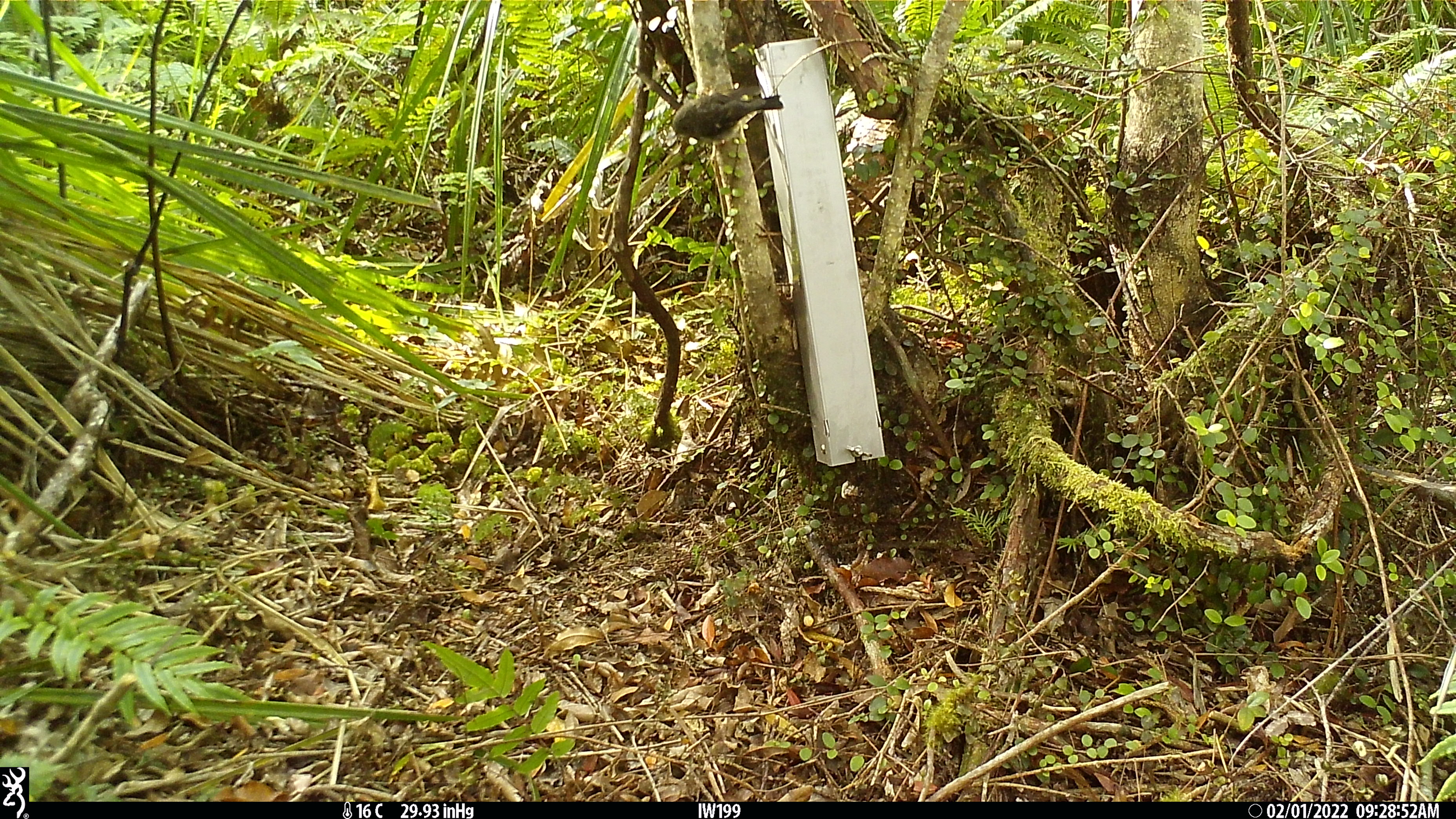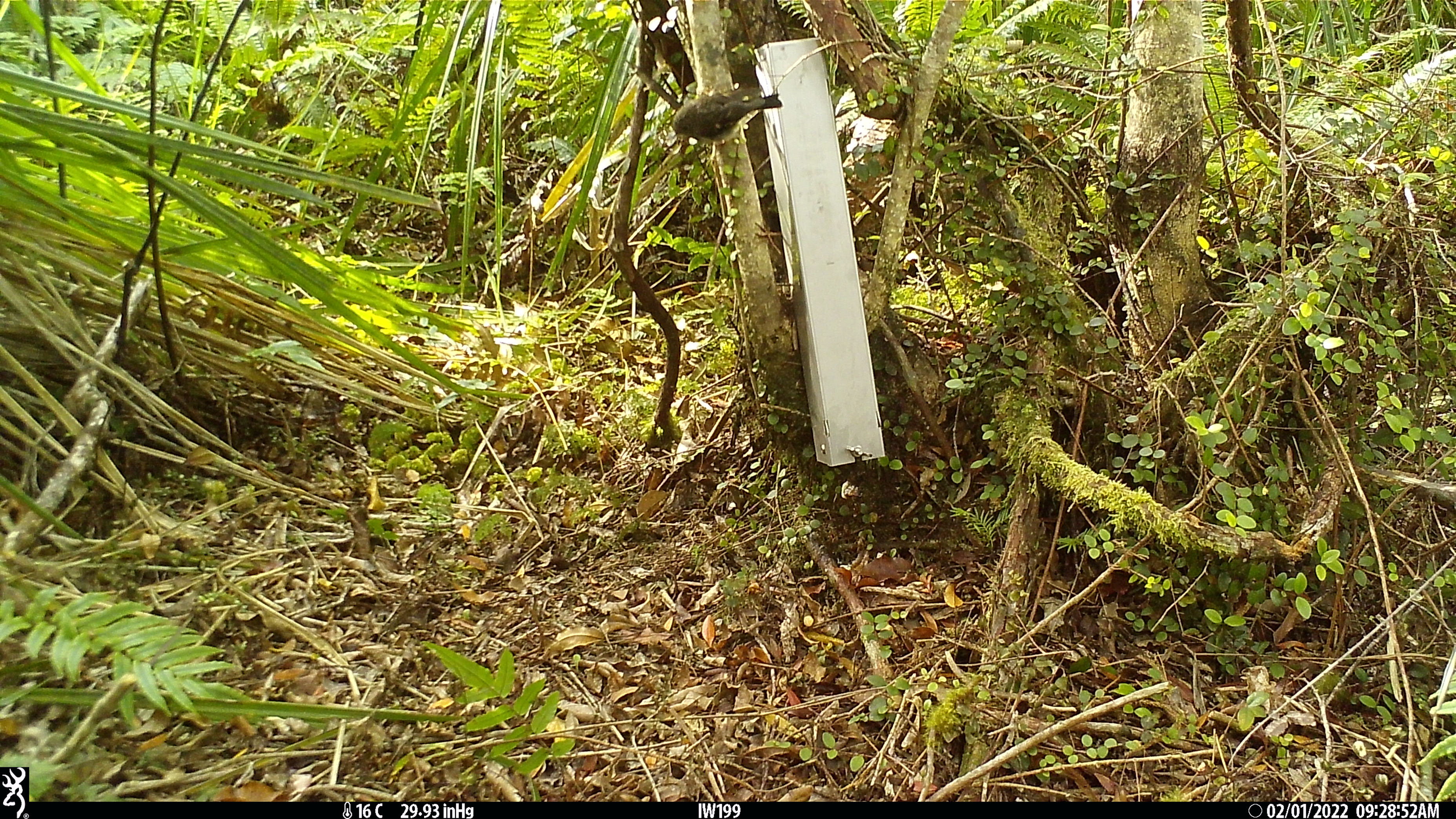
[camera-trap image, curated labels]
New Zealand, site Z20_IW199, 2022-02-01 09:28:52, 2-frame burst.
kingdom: Animalia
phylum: Chordata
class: Aves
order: Passeriformes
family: Petroicidae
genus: Petroica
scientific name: Petroica macrocephala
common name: tomtit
Tomtit (Petroica macrocephala).